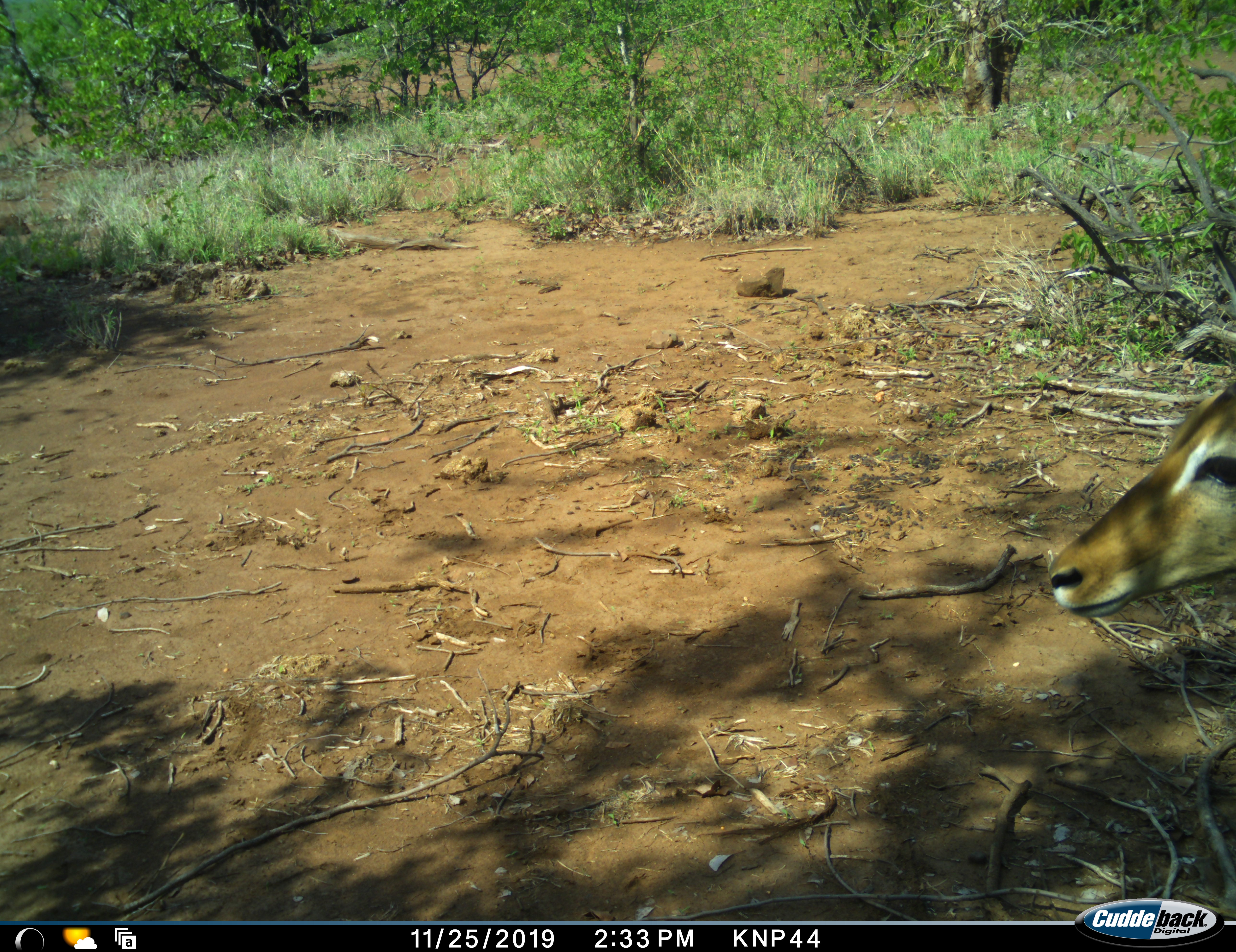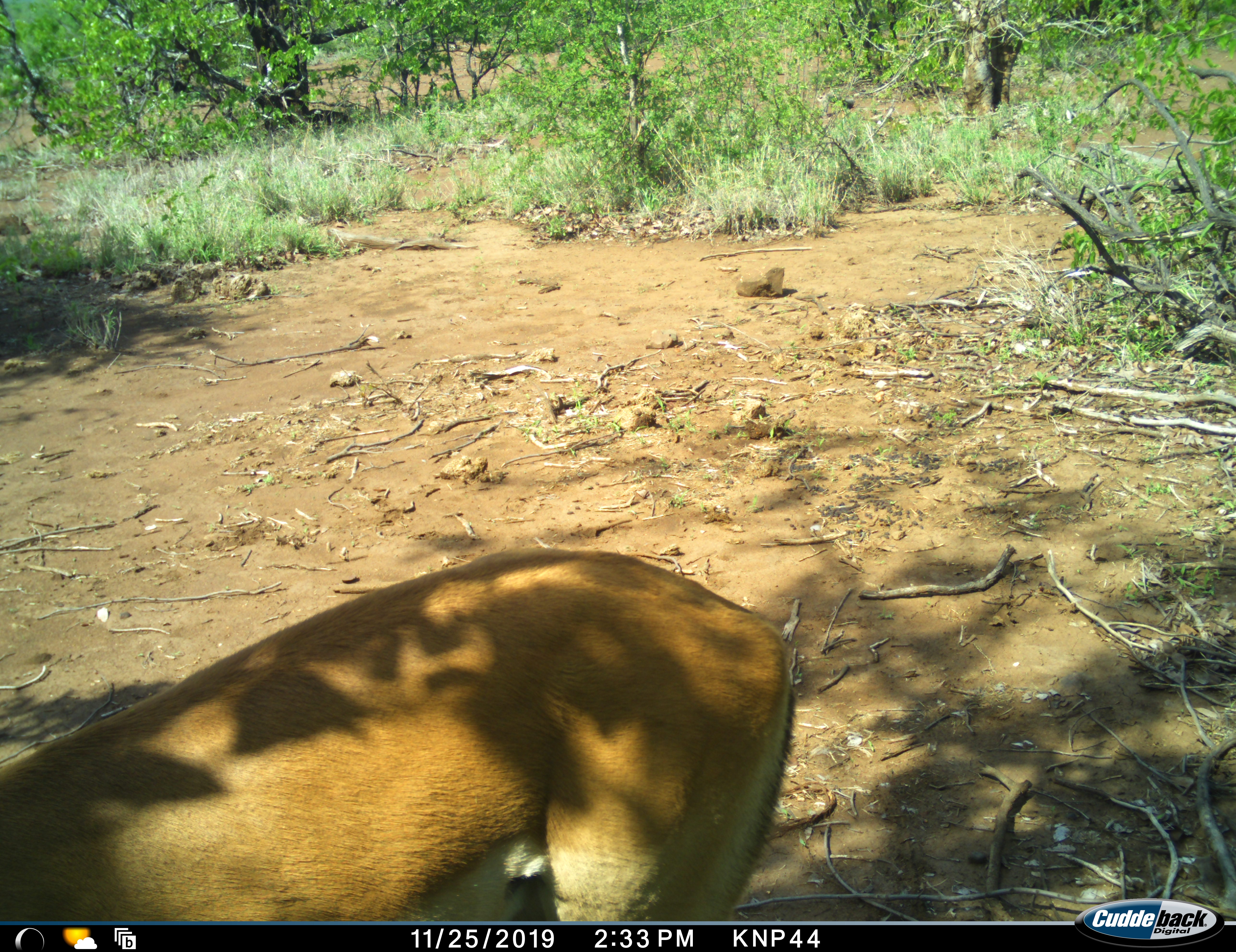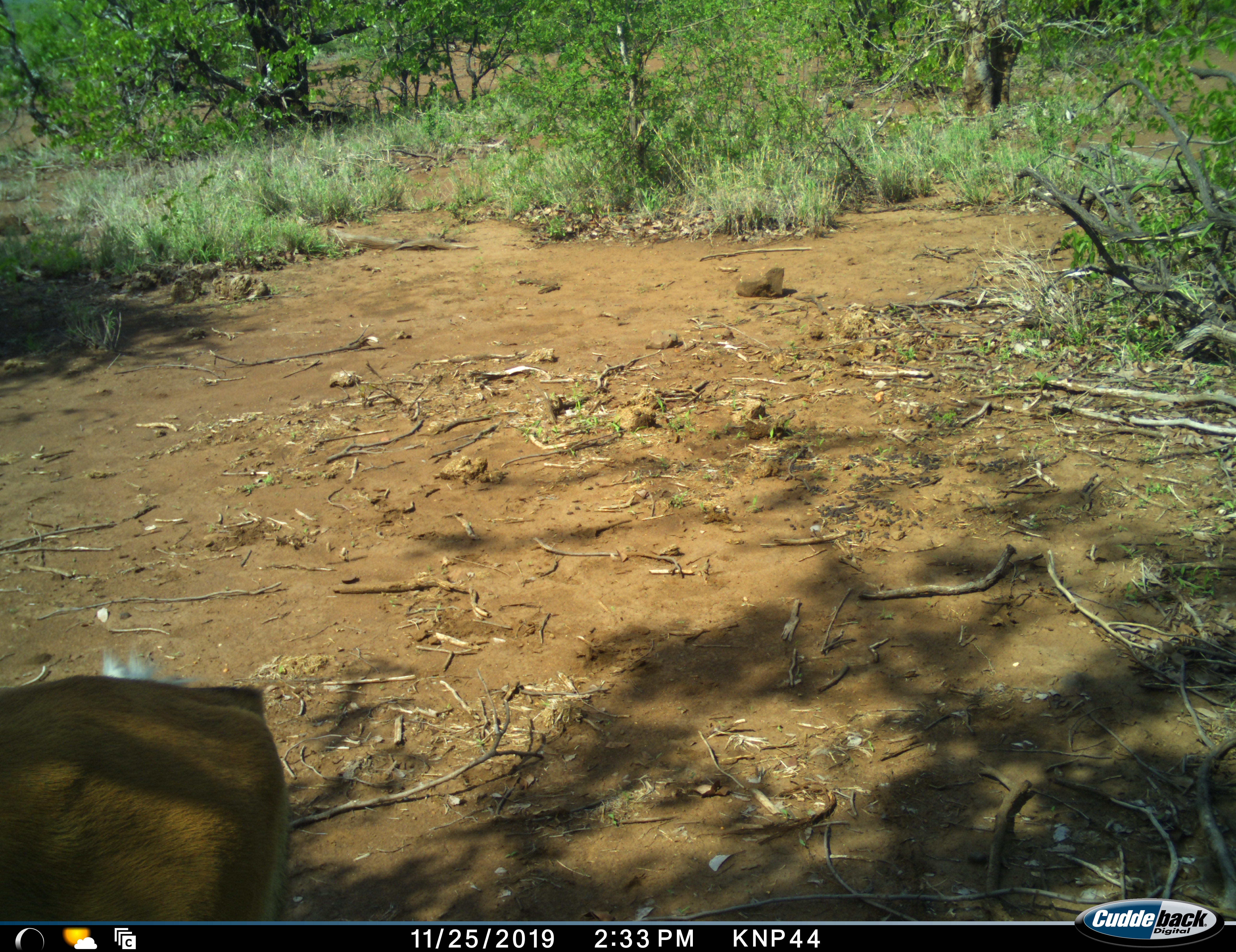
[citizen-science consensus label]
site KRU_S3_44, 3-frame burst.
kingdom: Animalia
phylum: Chordata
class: Mammalia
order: Artiodactyla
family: Bovidae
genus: Aepyceros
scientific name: Aepyceros melampus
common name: impala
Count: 1.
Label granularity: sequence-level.